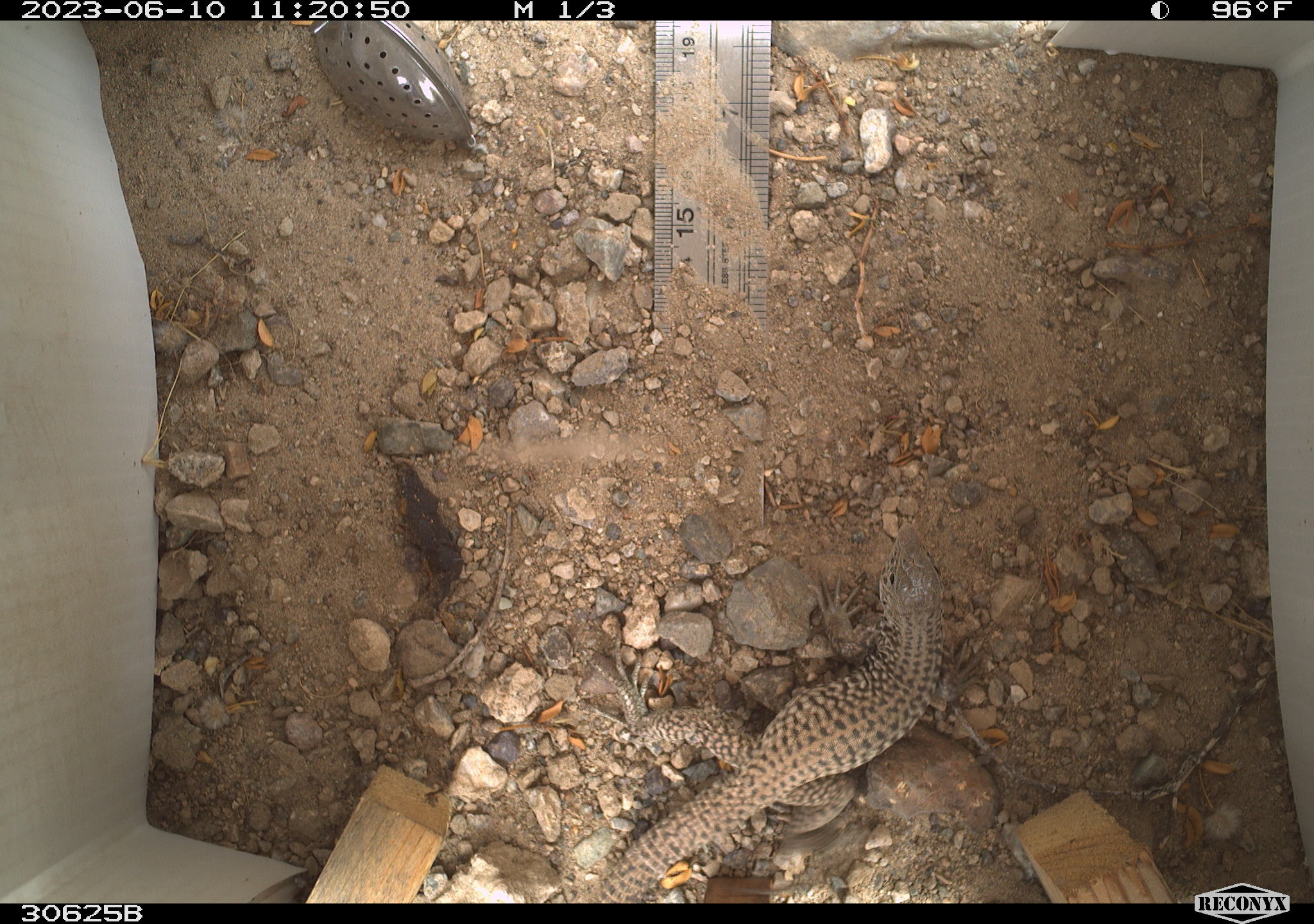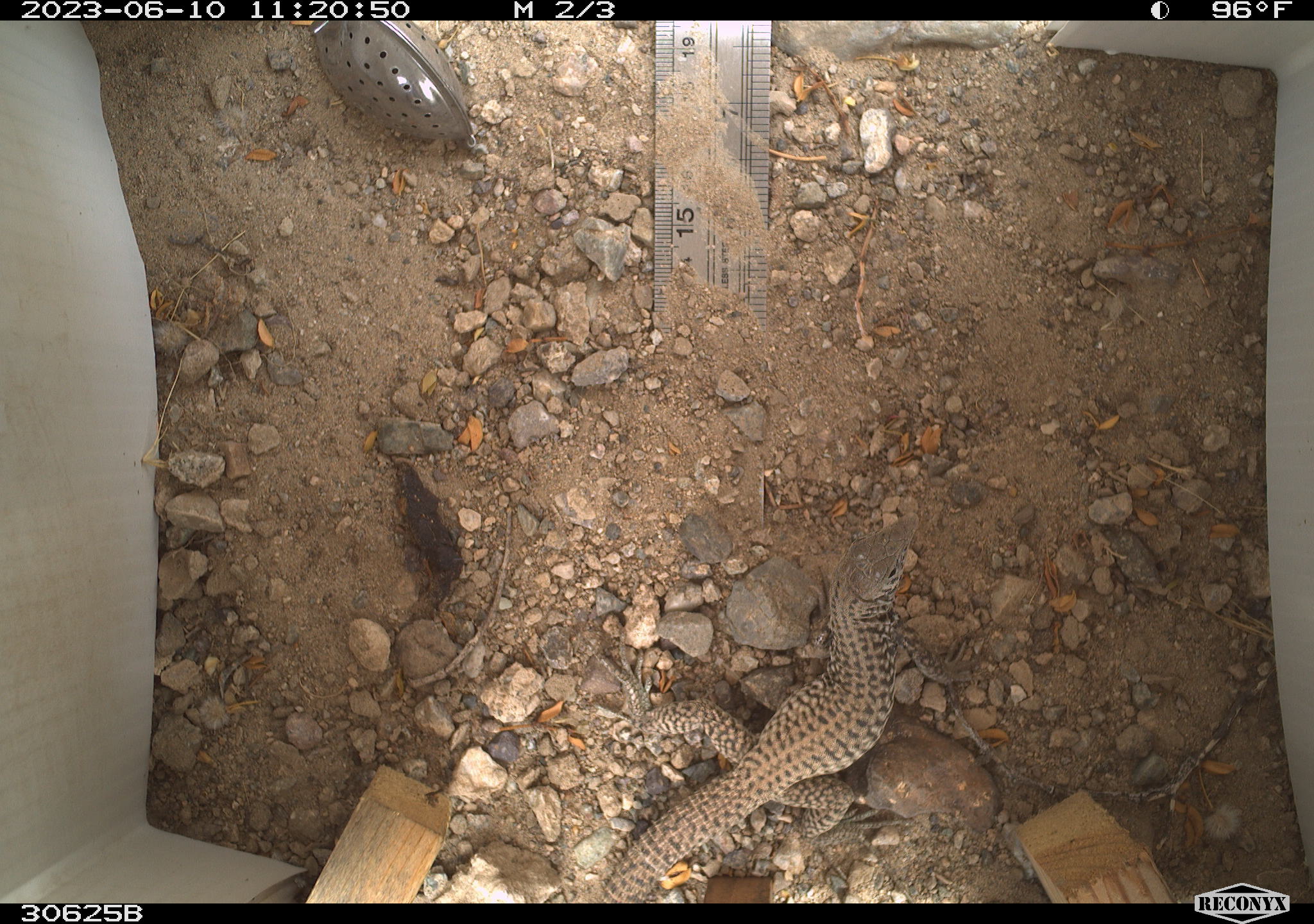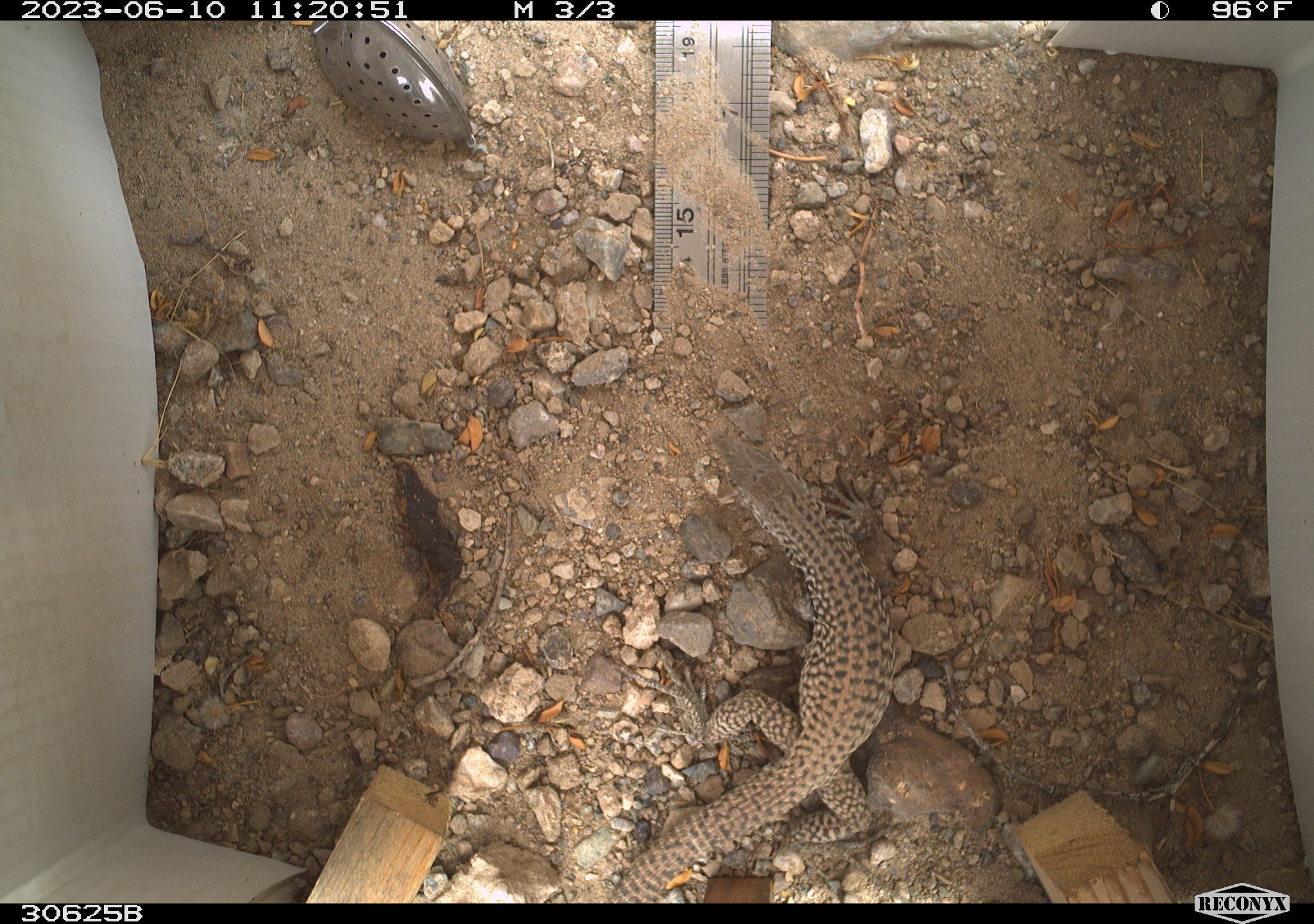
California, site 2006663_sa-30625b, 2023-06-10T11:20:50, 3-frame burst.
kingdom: Animalia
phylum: Chordata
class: Reptilia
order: Squamata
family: Teiidae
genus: Aspidoscelis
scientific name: Aspidoscelis tigris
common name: western whiptail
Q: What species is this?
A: Western whiptail (Aspidoscelis tigris).